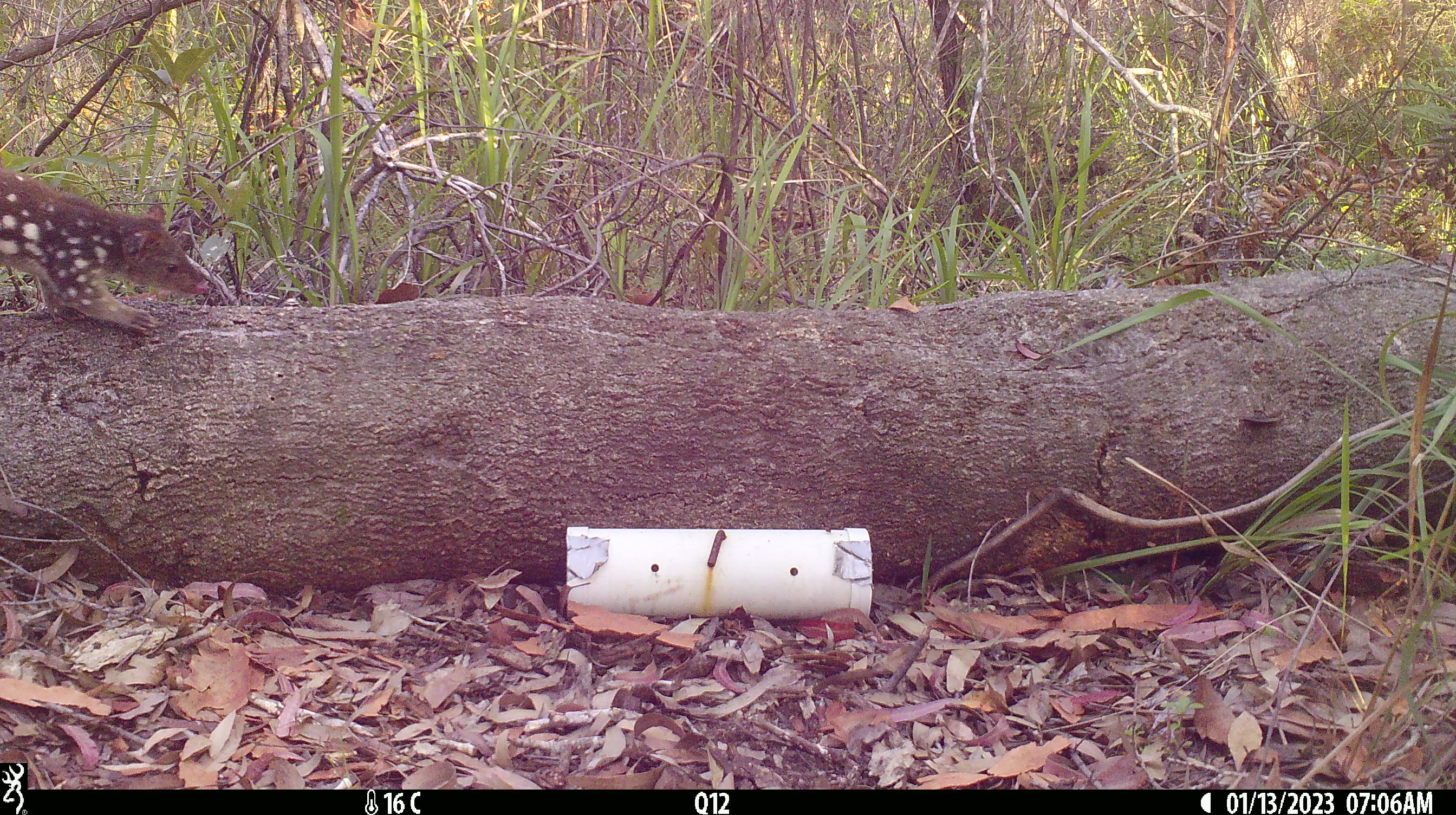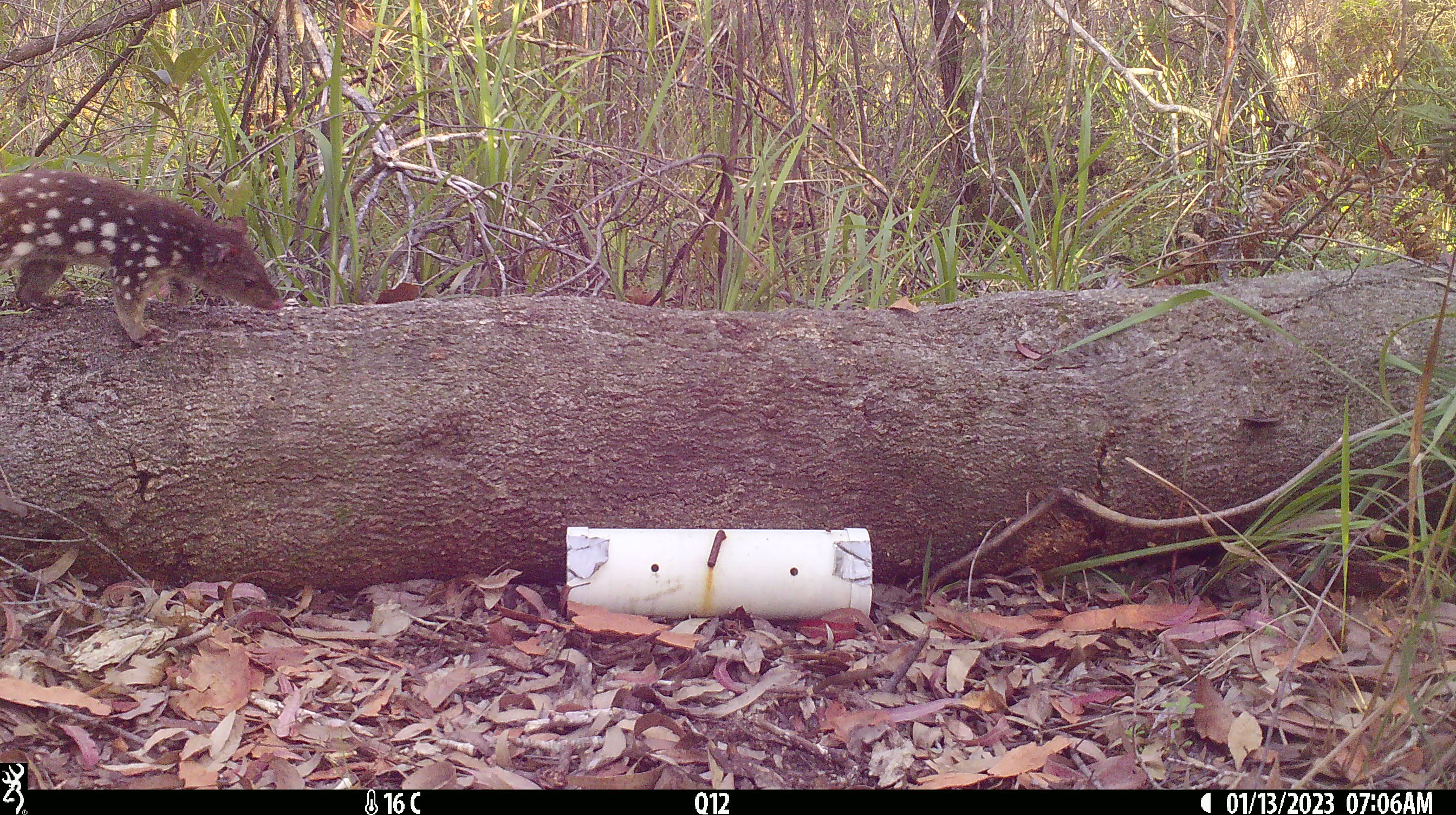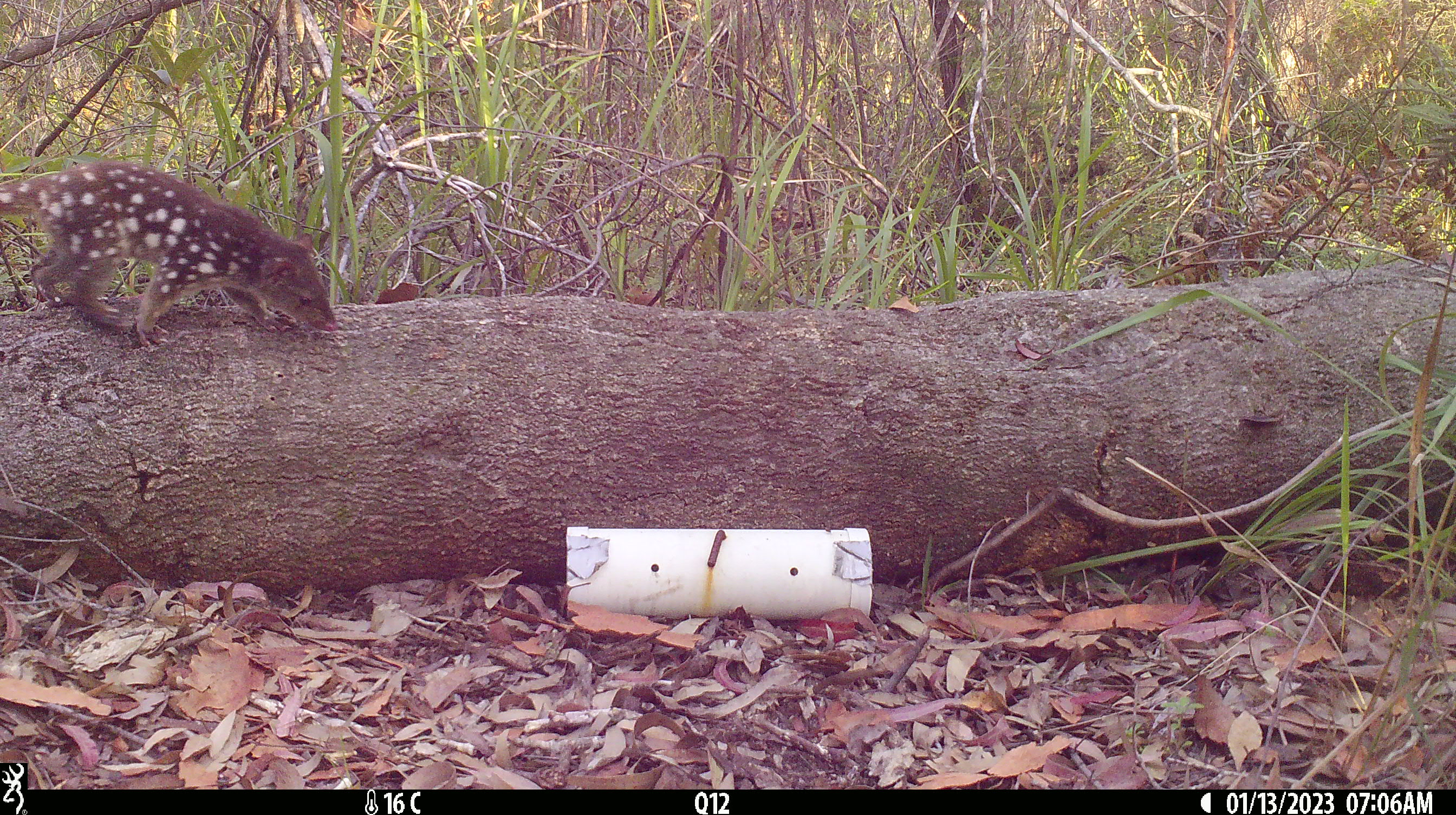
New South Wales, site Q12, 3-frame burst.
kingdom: Animalia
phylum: Chordata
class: Mammalia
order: Dasyuromorphia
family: Dasyuridae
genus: Dasyurus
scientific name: Dasyurus maculatus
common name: spotted-tailed quoll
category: quoll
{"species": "quoll (spotted-tailed quoll) (Dasyurus maculatus)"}